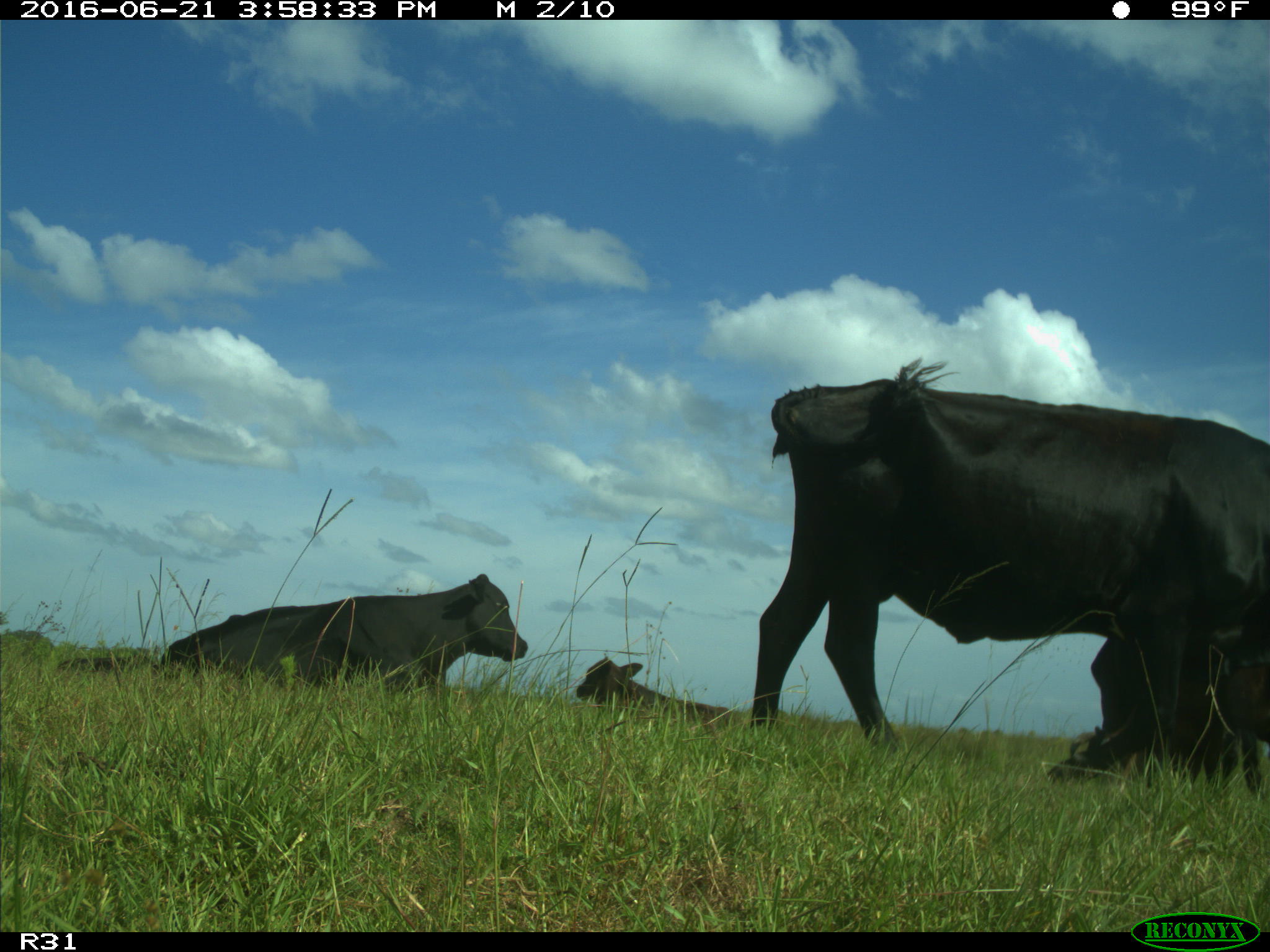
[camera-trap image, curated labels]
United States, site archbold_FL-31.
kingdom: Animalia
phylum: Chordata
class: Mammalia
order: Artiodactyla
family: Bovidae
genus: Bos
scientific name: Bos taurus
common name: domestic cow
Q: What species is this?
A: Bos taurus (domestic cow).